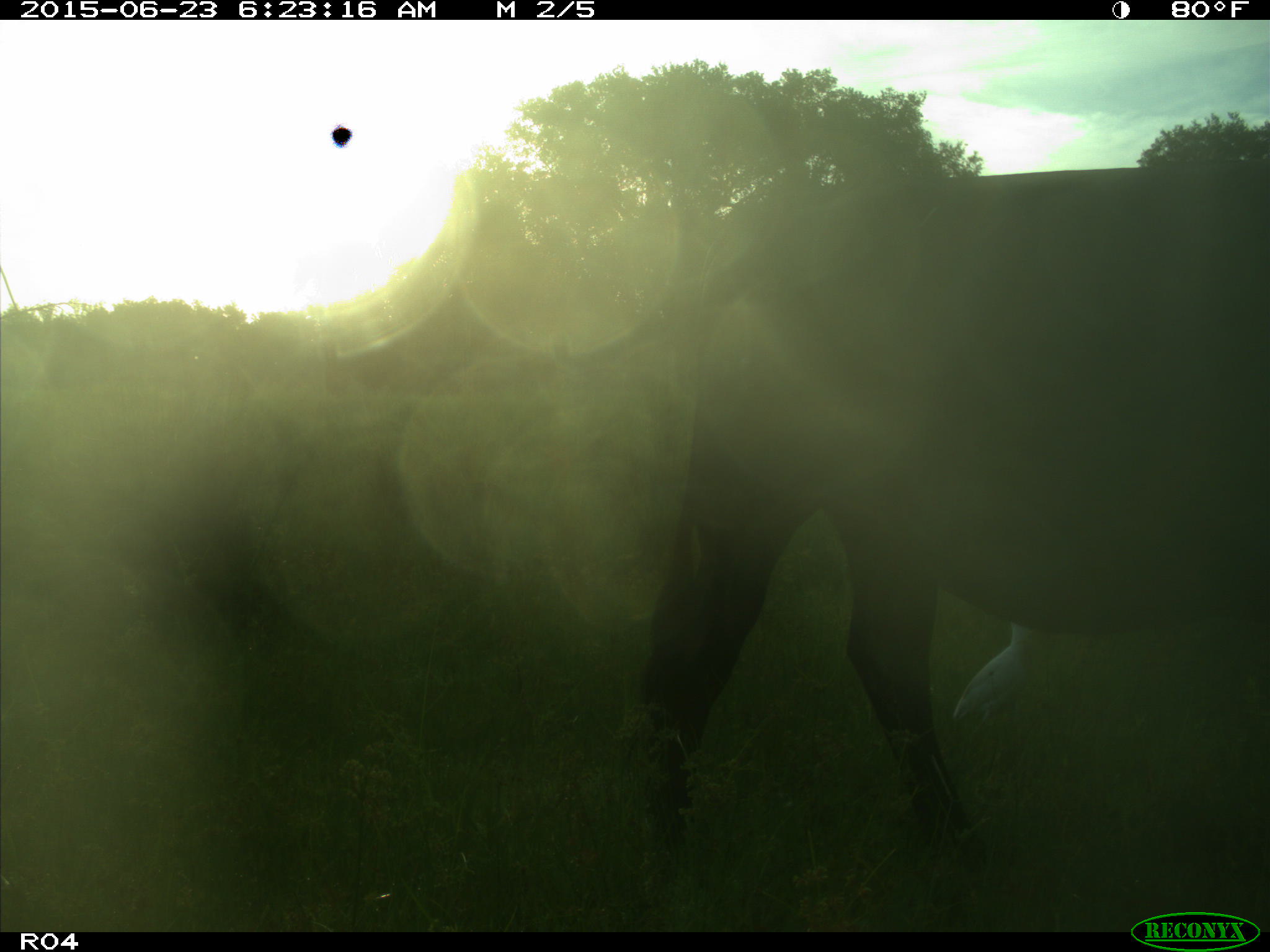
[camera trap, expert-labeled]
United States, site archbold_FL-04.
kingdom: Animalia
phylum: Chordata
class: Mammalia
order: Artiodactyla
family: Bovidae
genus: Bos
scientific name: Bos taurus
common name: domestic cow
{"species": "Bos taurus (domestic cow)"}